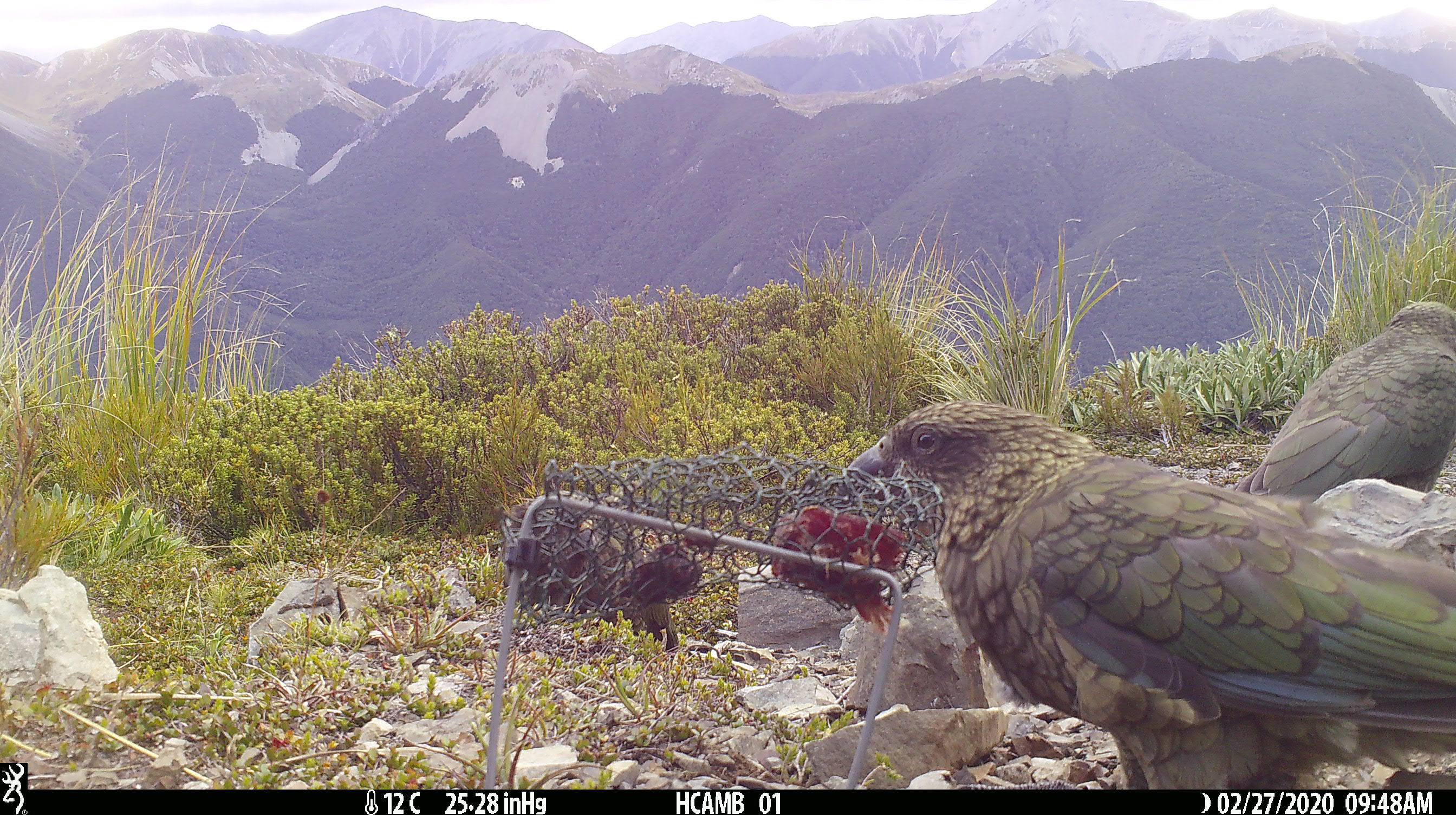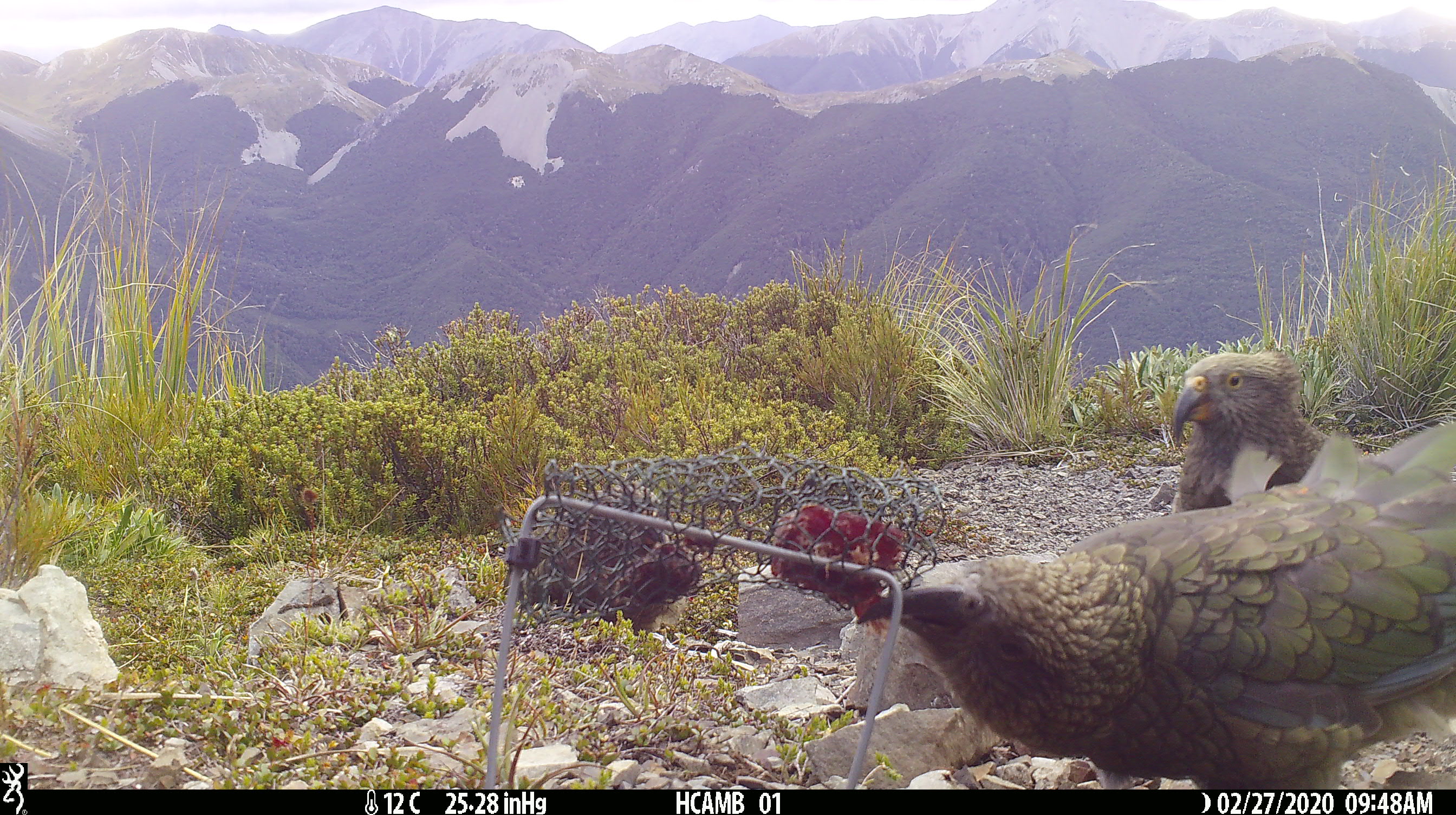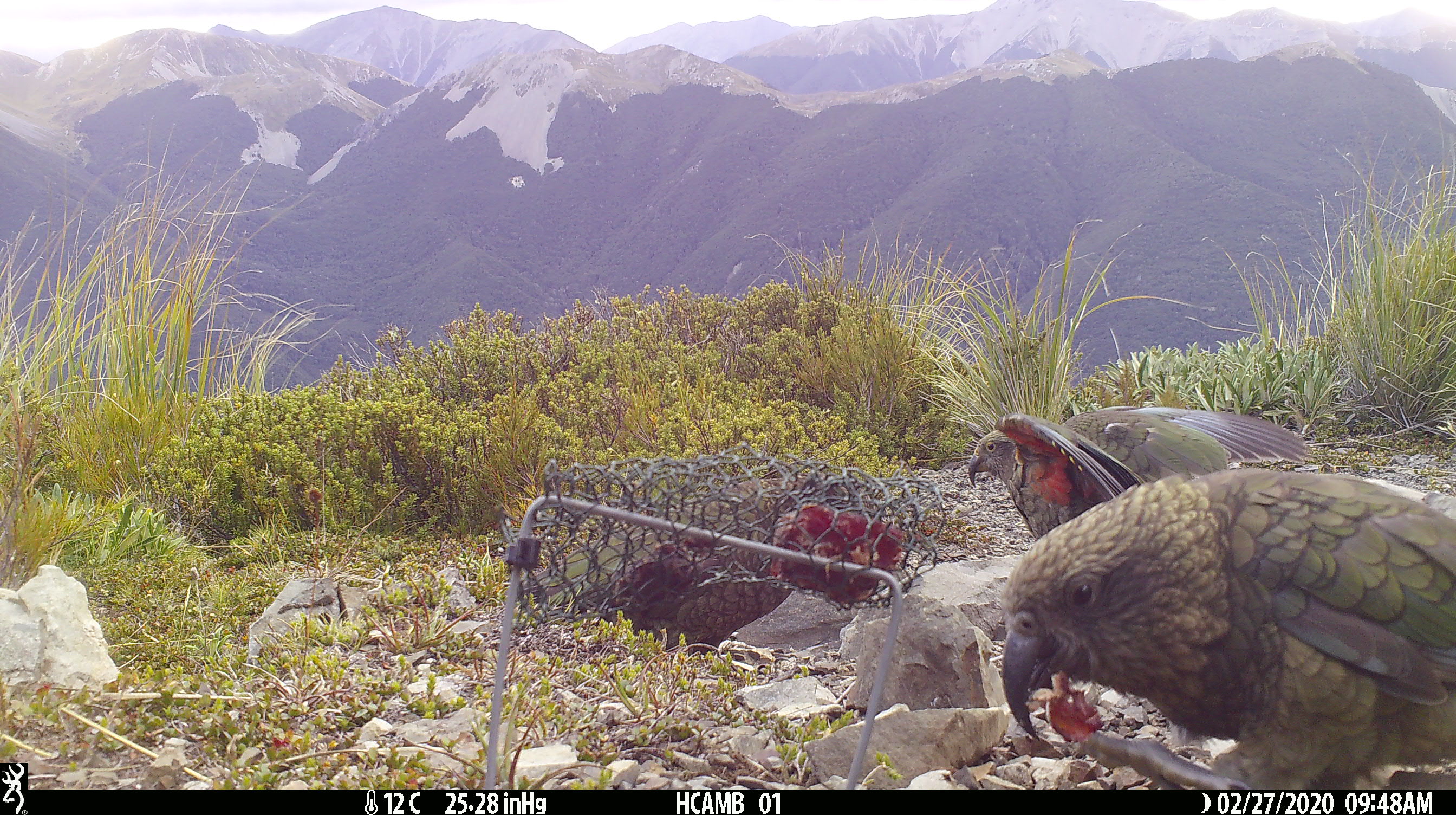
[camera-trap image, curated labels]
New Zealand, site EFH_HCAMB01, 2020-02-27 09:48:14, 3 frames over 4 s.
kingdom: Animalia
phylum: Chordata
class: Aves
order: Psittaciformes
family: Strigopidae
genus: Nestor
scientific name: Nestor notabilis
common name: kea